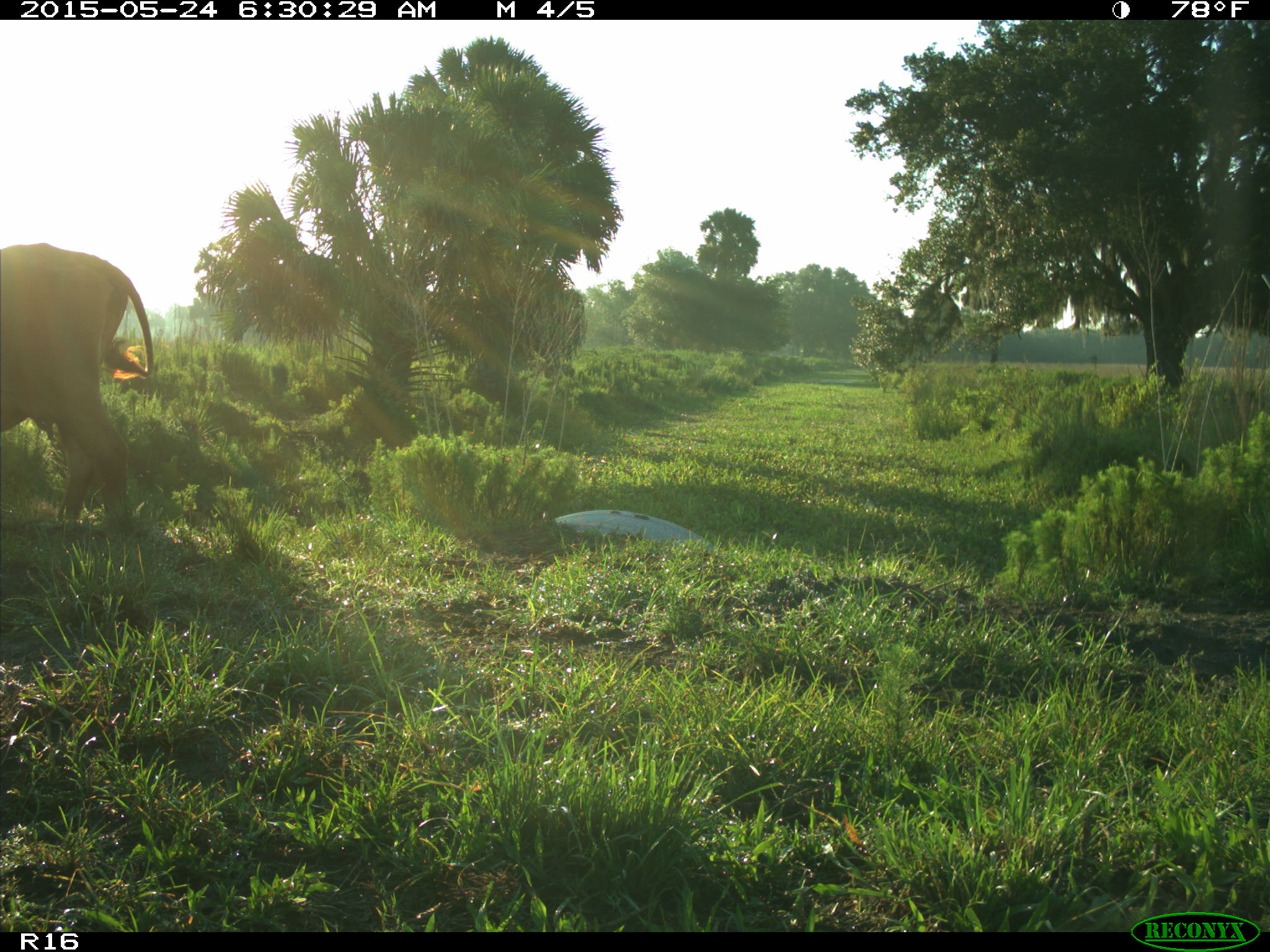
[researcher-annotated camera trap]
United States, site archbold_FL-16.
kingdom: Animalia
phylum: Chordata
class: Mammalia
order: Artiodactyla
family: Bovidae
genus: Bos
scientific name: Bos taurus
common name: domestic cow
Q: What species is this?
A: Bos taurus (domestic cow).